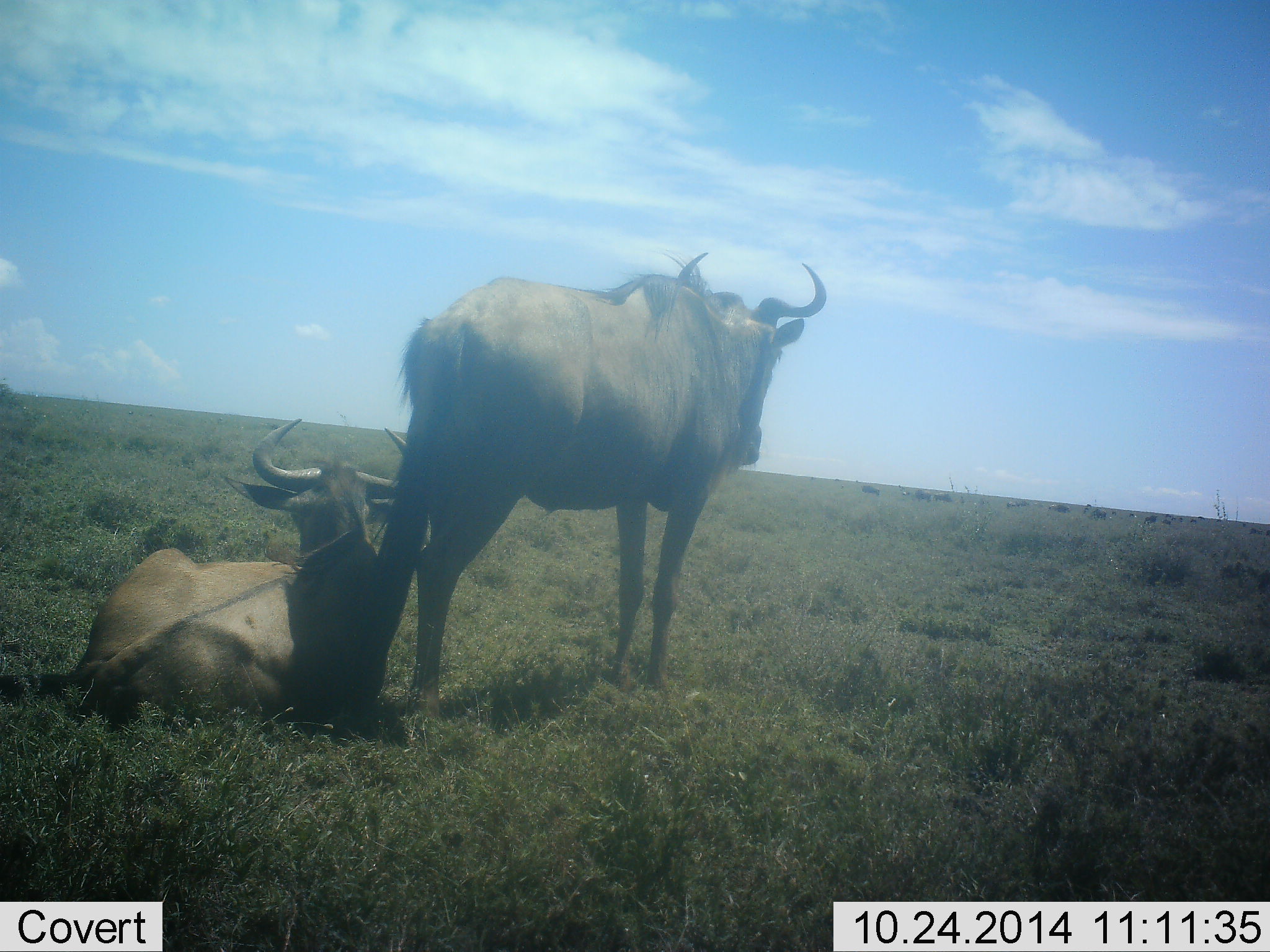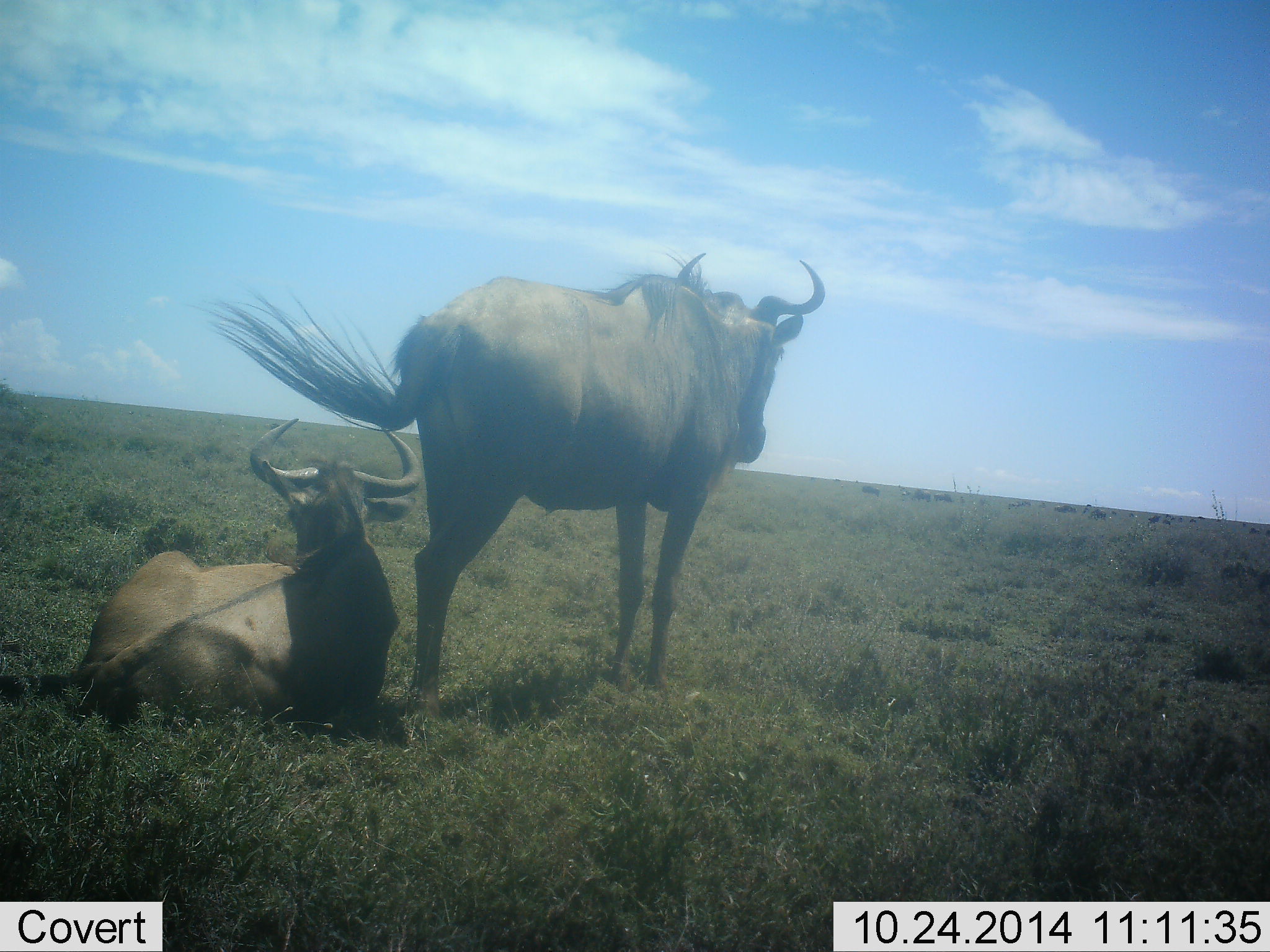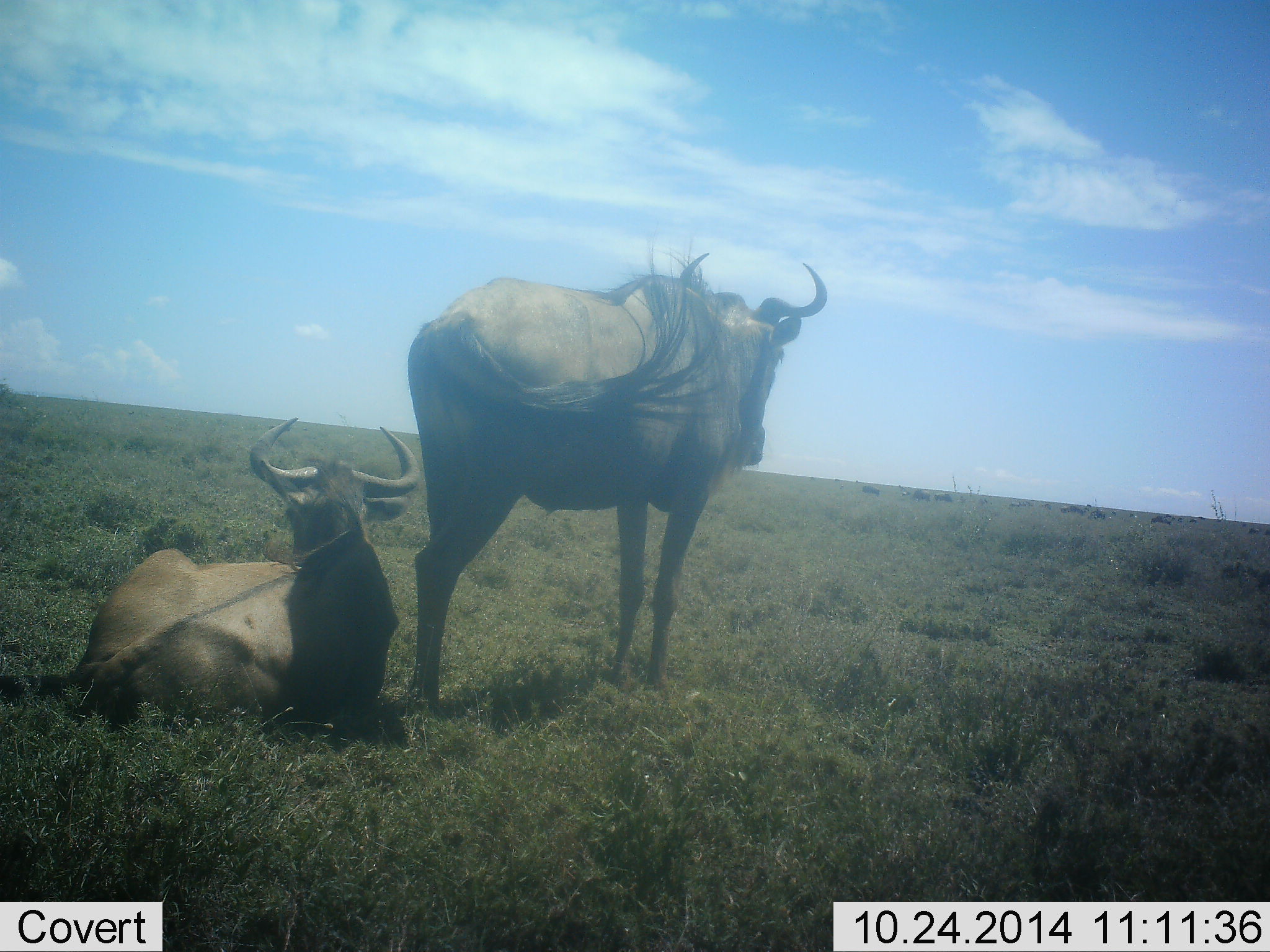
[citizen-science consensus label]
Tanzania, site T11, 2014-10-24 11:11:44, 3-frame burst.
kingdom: Animalia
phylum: Chordata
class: Mammalia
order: Artiodactyla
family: Bovidae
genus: Connochaetes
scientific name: Connochaetes taurinus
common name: blue wildebeest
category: wildebeest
Wildebeest (blue wildebeest) (Connochaetes taurinus), count 2. Behavior (volunteer vote fractions): standing 90%, resting 100%, moving 10%, interacting 0%. Young present (vote fraction): 0%. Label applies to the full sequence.